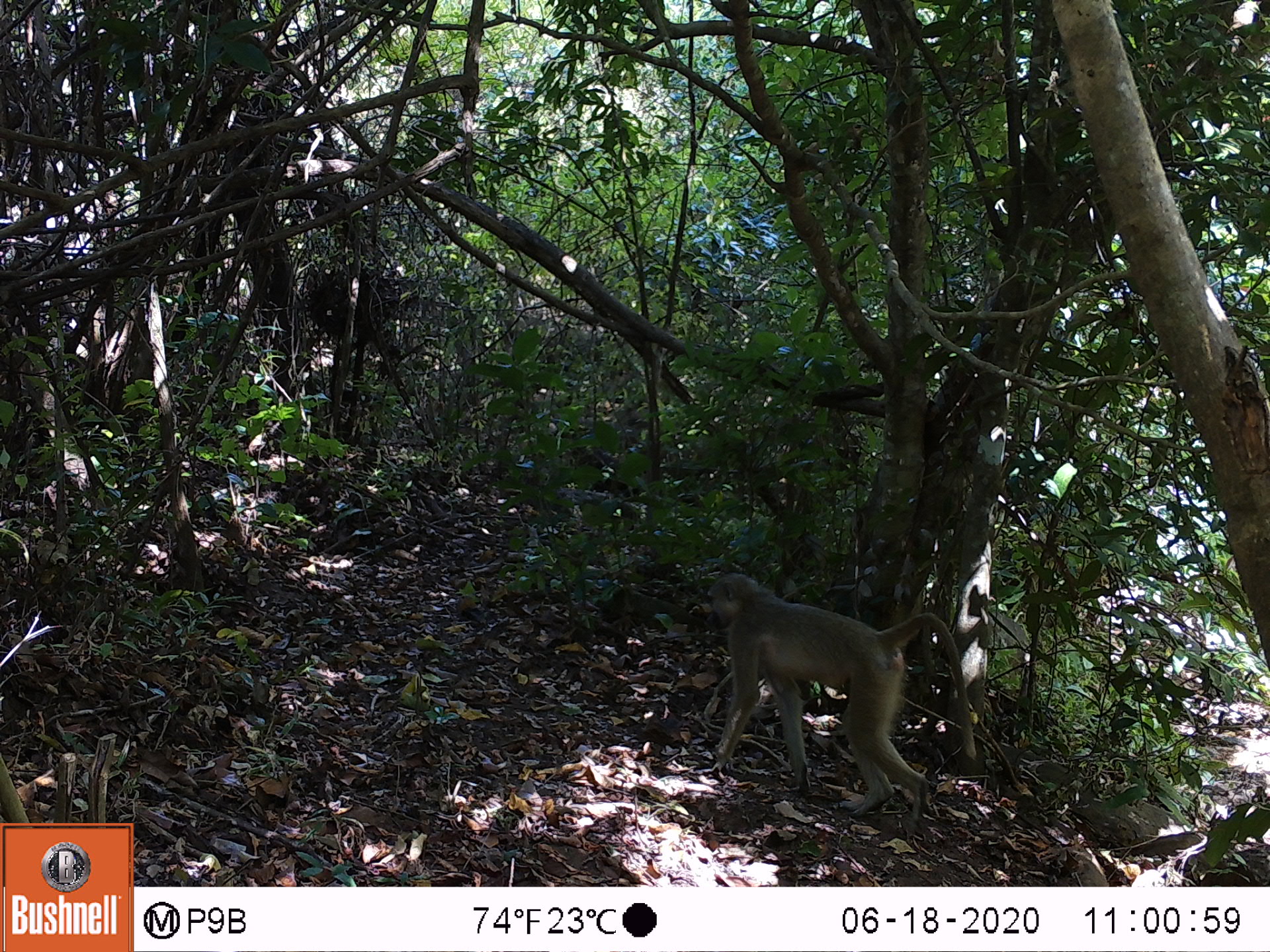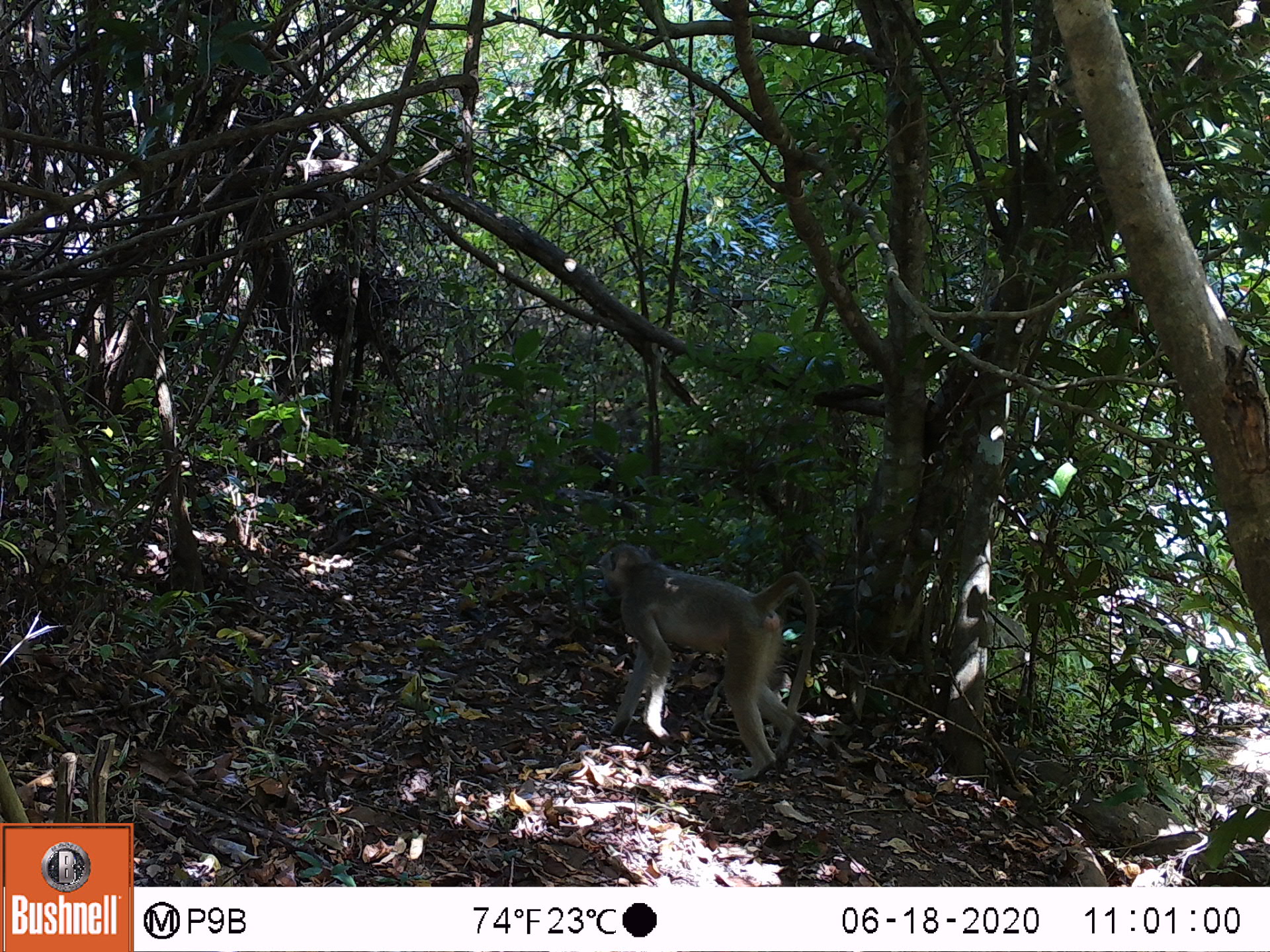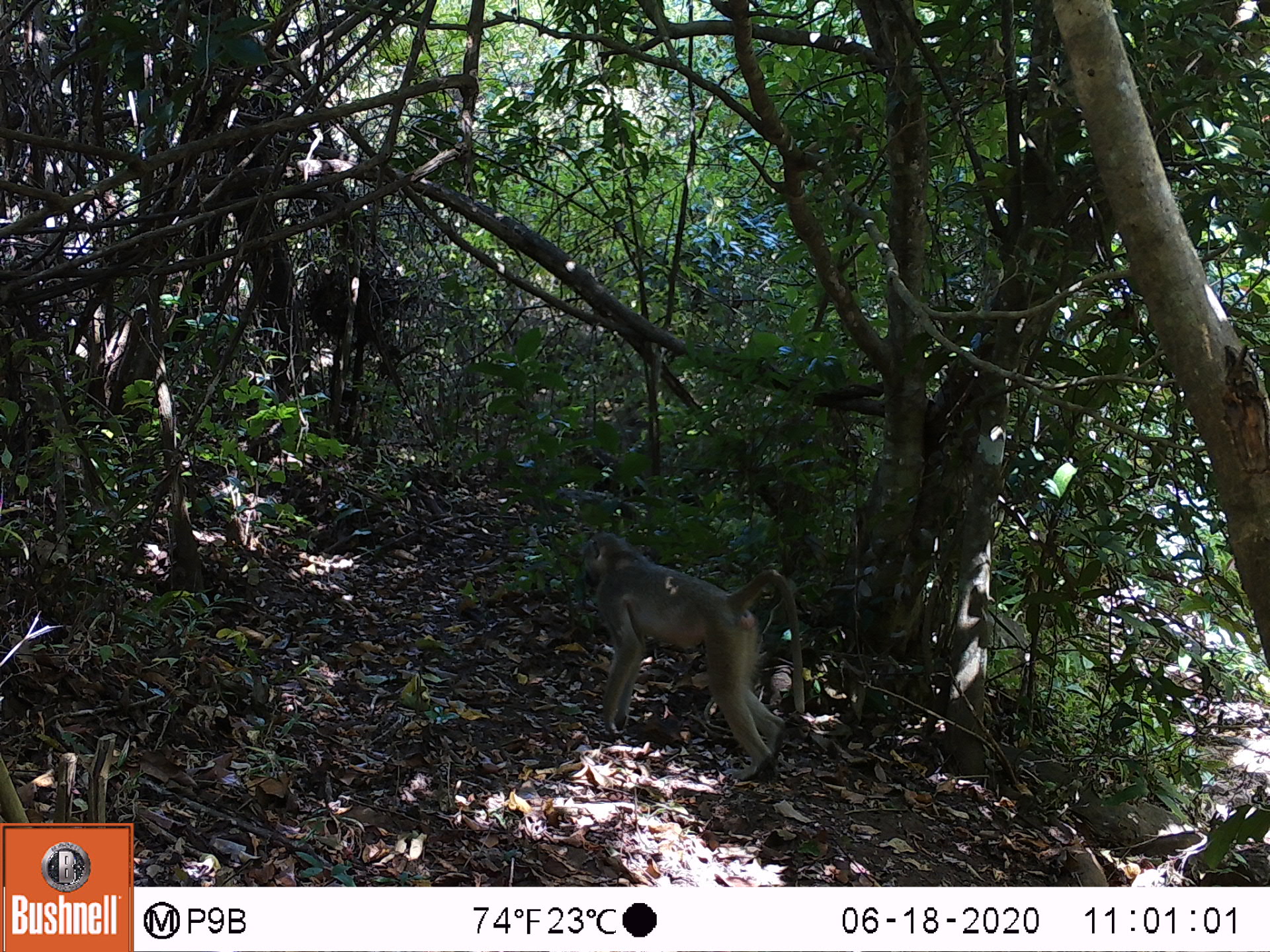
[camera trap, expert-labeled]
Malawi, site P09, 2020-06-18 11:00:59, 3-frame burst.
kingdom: Animalia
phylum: Chordata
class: Mammalia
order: Primates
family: Cercopithecidae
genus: Papio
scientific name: Papio cynocephalus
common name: yellow baboon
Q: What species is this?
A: Yellow baboon (Papio cynocephalus).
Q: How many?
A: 1.